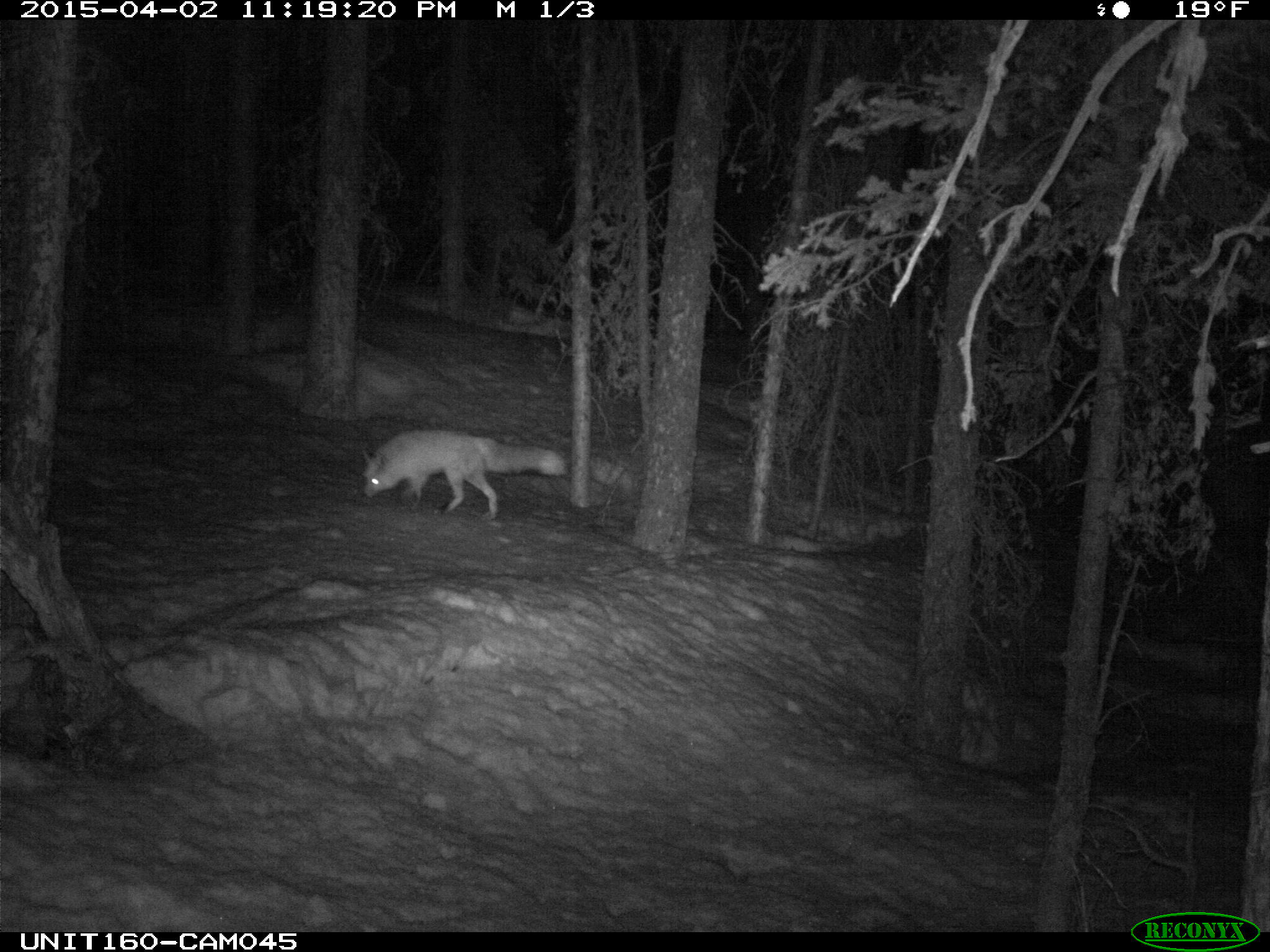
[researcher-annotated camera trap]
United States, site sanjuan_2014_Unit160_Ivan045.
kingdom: Animalia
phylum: Chordata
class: Mammalia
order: Carnivora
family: Canidae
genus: Vulpes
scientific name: Vulpes vulpes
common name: red fox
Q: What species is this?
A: Vulpes vulpes (red fox).